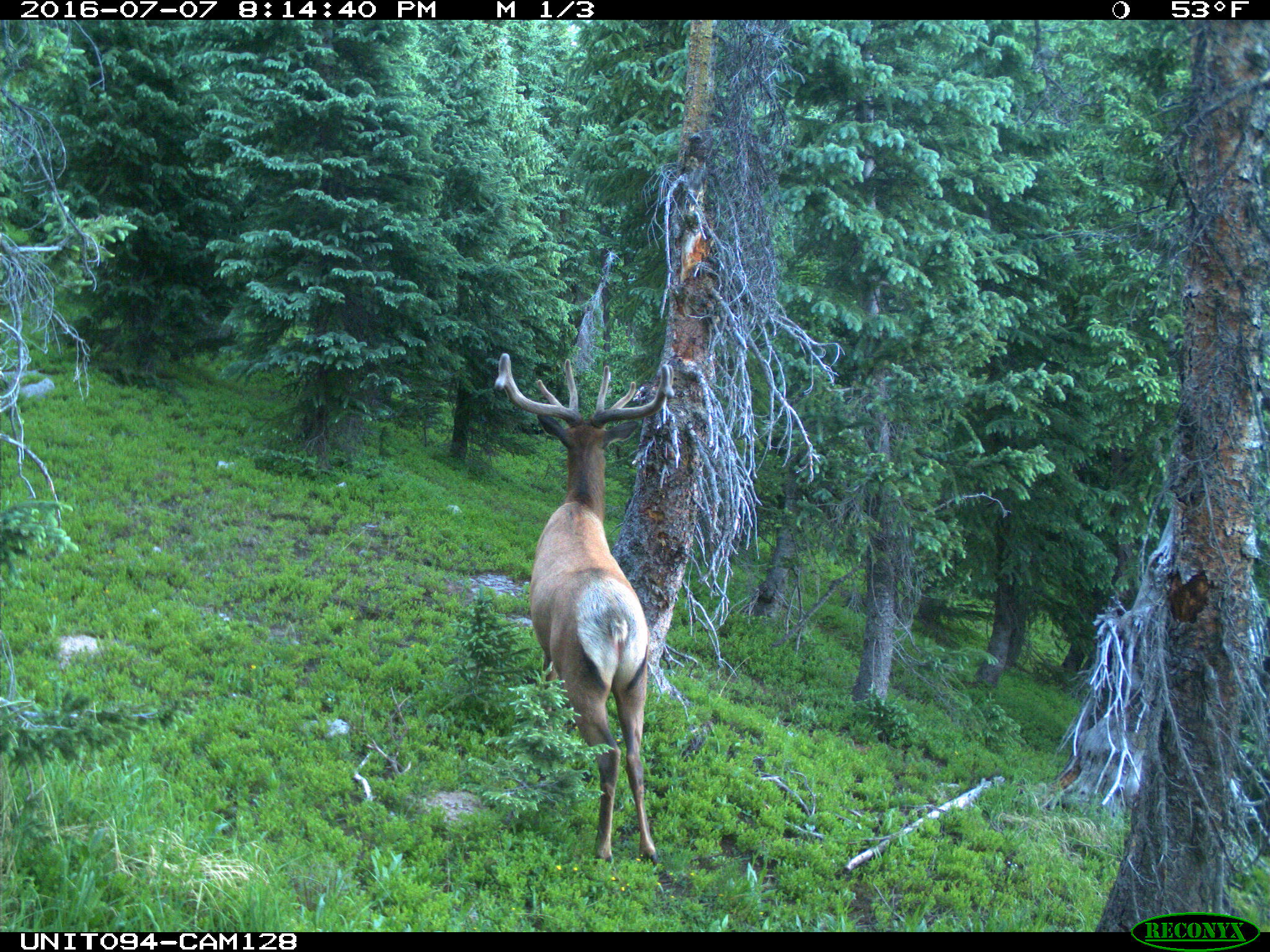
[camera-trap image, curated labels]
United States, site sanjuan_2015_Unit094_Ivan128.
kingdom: Animalia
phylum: Chordata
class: Mammalia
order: Artiodactyla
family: Cervidae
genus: Cervus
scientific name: Cervus elaphus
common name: red deer